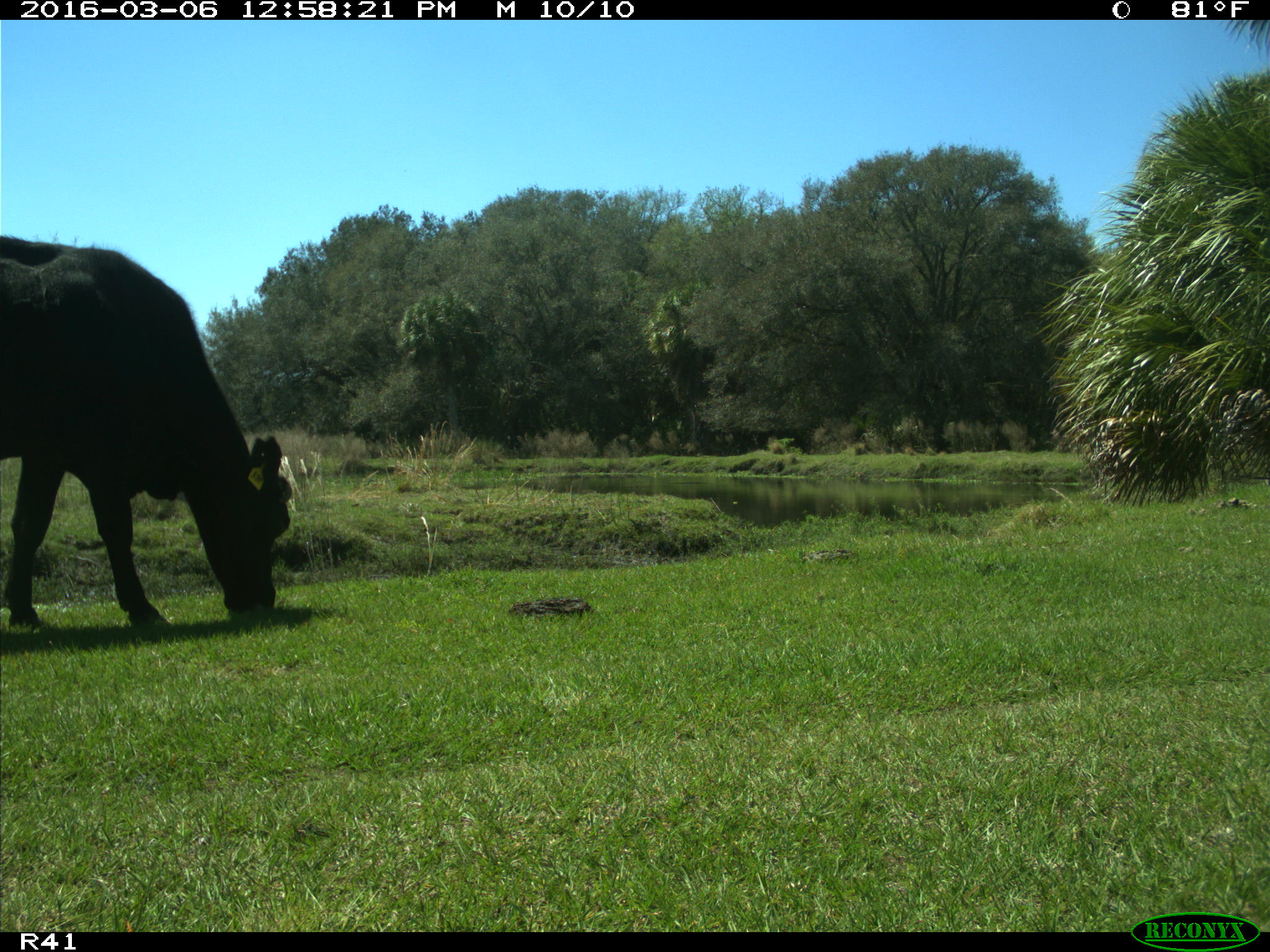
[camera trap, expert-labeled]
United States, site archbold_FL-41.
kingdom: Animalia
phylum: Chordata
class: Mammalia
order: Artiodactyla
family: Bovidae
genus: Bos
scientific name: Bos taurus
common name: domestic cow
Bos taurus (domestic cow).